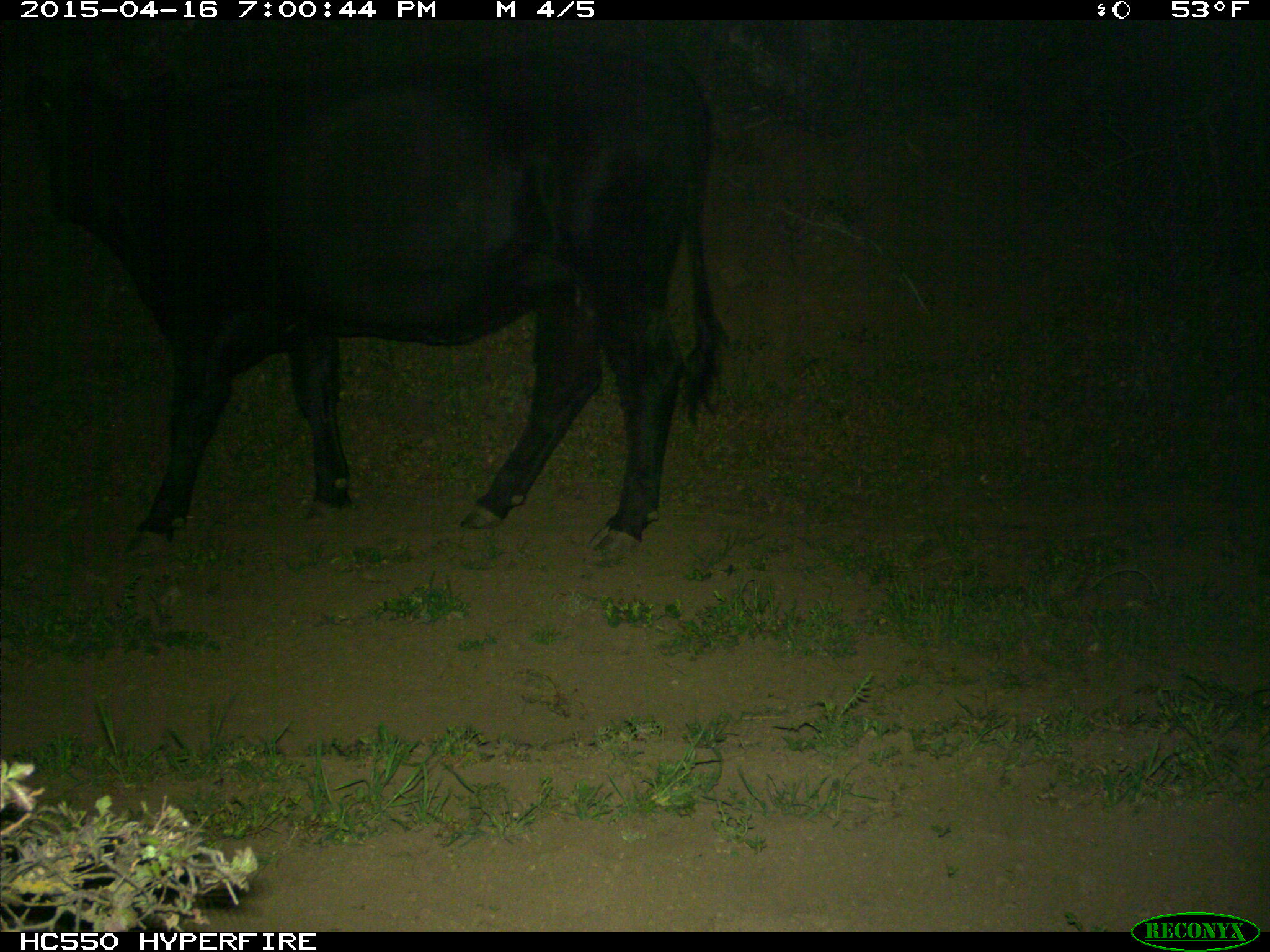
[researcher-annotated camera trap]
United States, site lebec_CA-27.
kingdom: Animalia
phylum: Chordata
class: Mammalia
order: Artiodactyla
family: Bovidae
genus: Bos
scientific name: Bos taurus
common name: domestic cow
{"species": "Bos taurus (domestic cow)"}